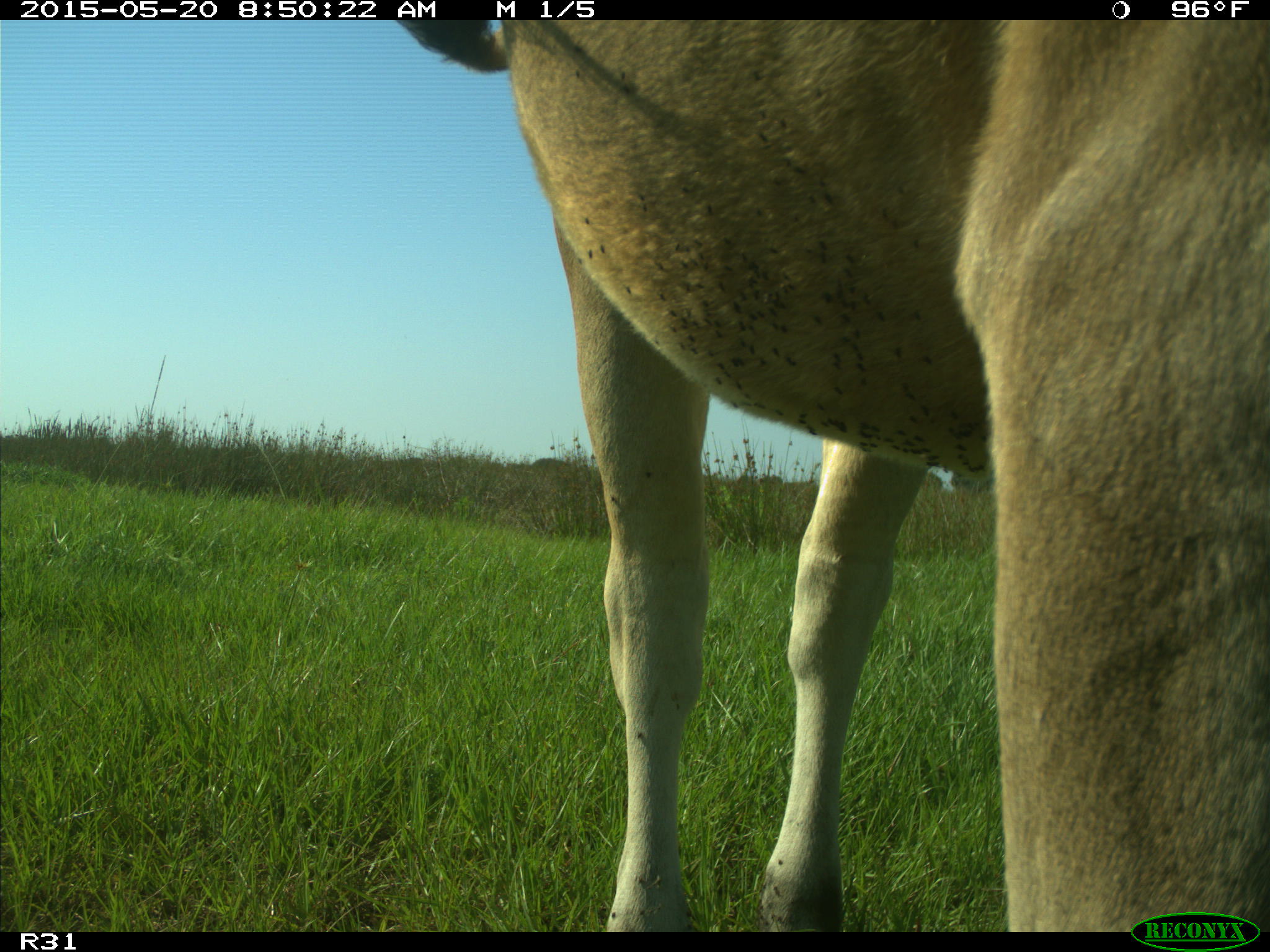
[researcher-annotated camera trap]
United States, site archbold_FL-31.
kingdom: Animalia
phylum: Chordata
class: Mammalia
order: Artiodactyla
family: Bovidae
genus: Bos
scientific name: Bos taurus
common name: domestic cow